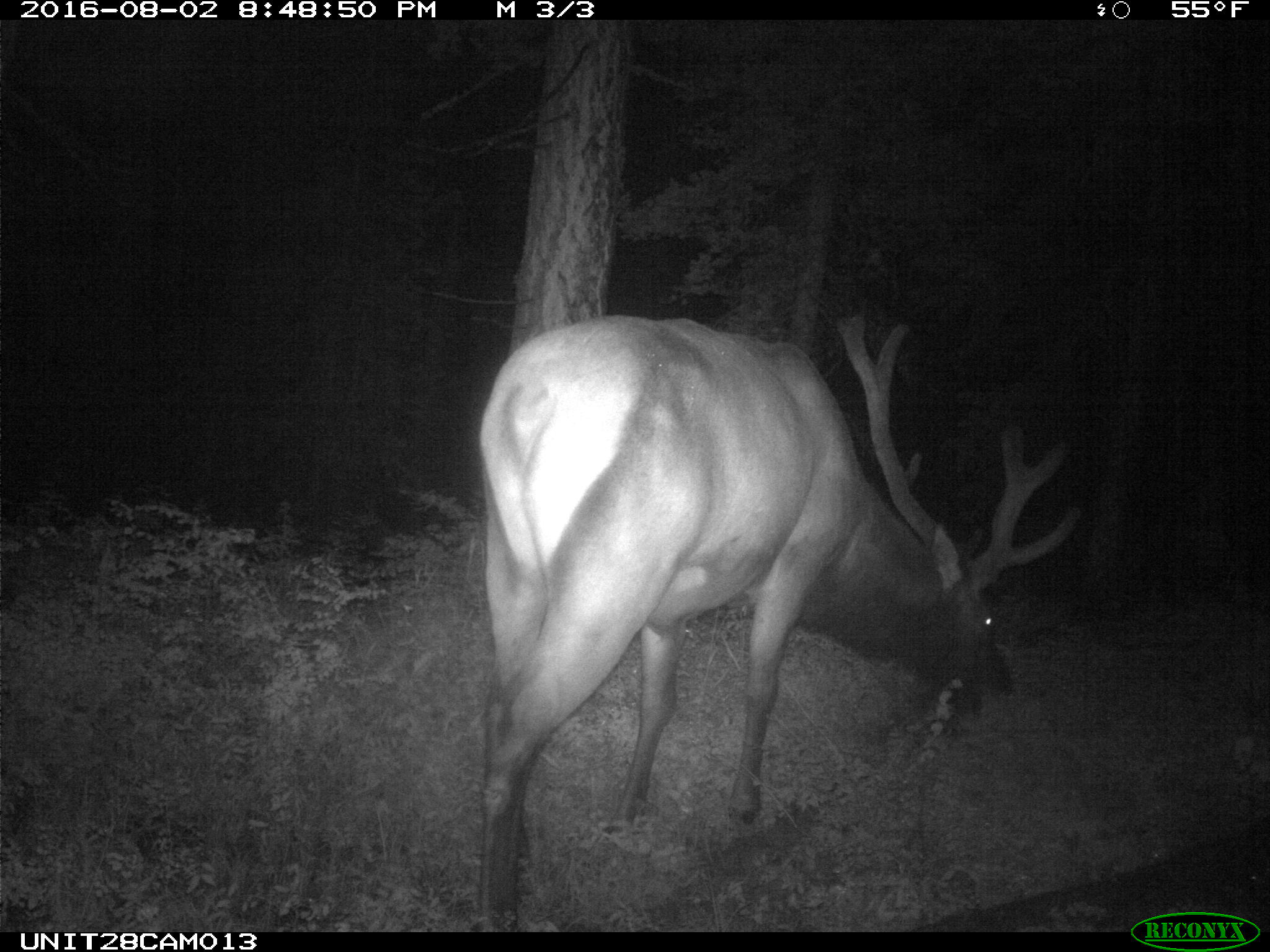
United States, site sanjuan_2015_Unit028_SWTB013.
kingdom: Animalia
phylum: Chordata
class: Mammalia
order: Artiodactyla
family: Cervidae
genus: Cervus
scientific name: Cervus elaphus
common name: red deer